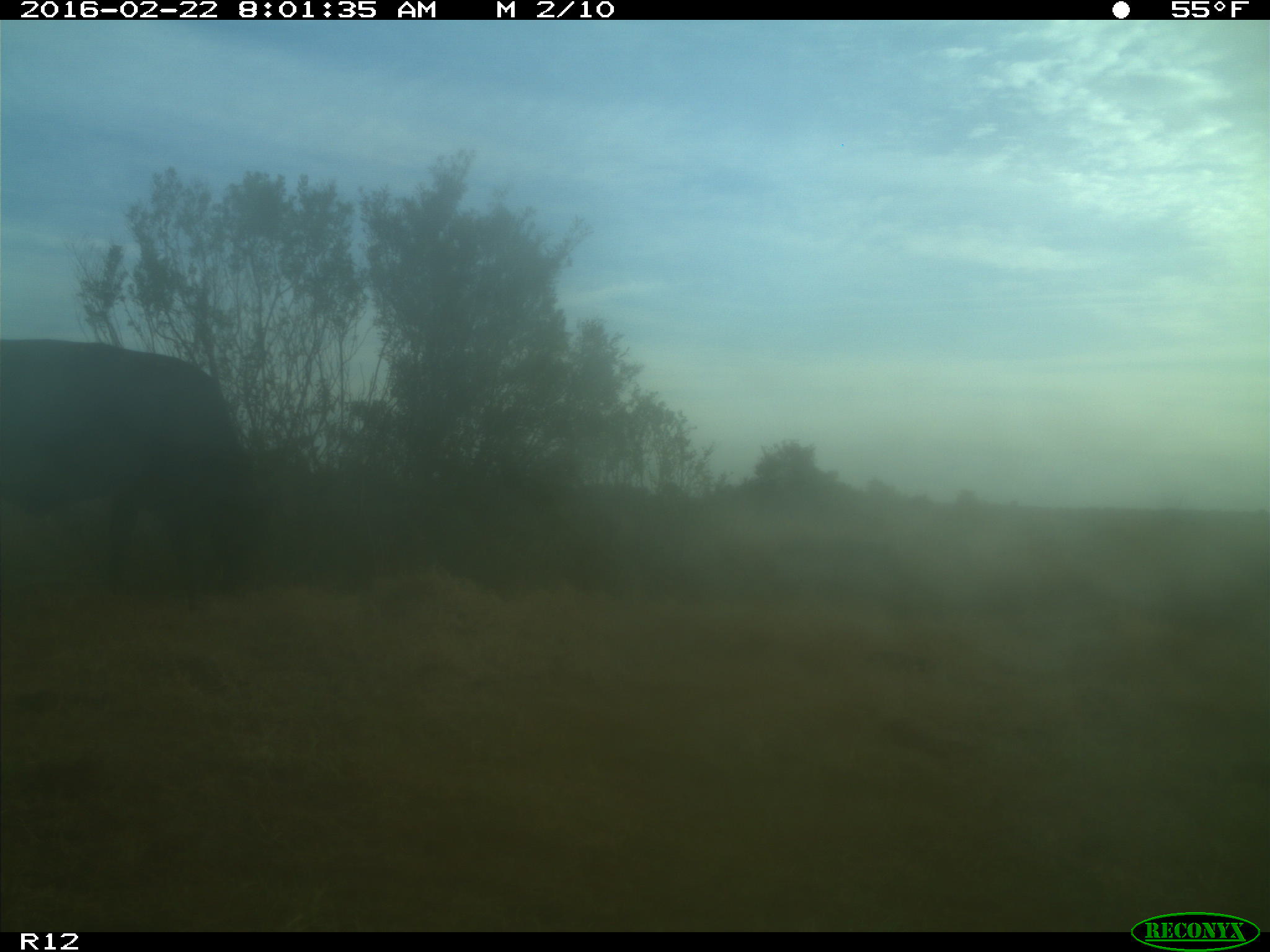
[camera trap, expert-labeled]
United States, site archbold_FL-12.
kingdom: Animalia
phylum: Chordata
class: Mammalia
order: Artiodactyla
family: Bovidae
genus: Bos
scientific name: Bos taurus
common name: domestic cow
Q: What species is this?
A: Bos taurus (domestic cow).